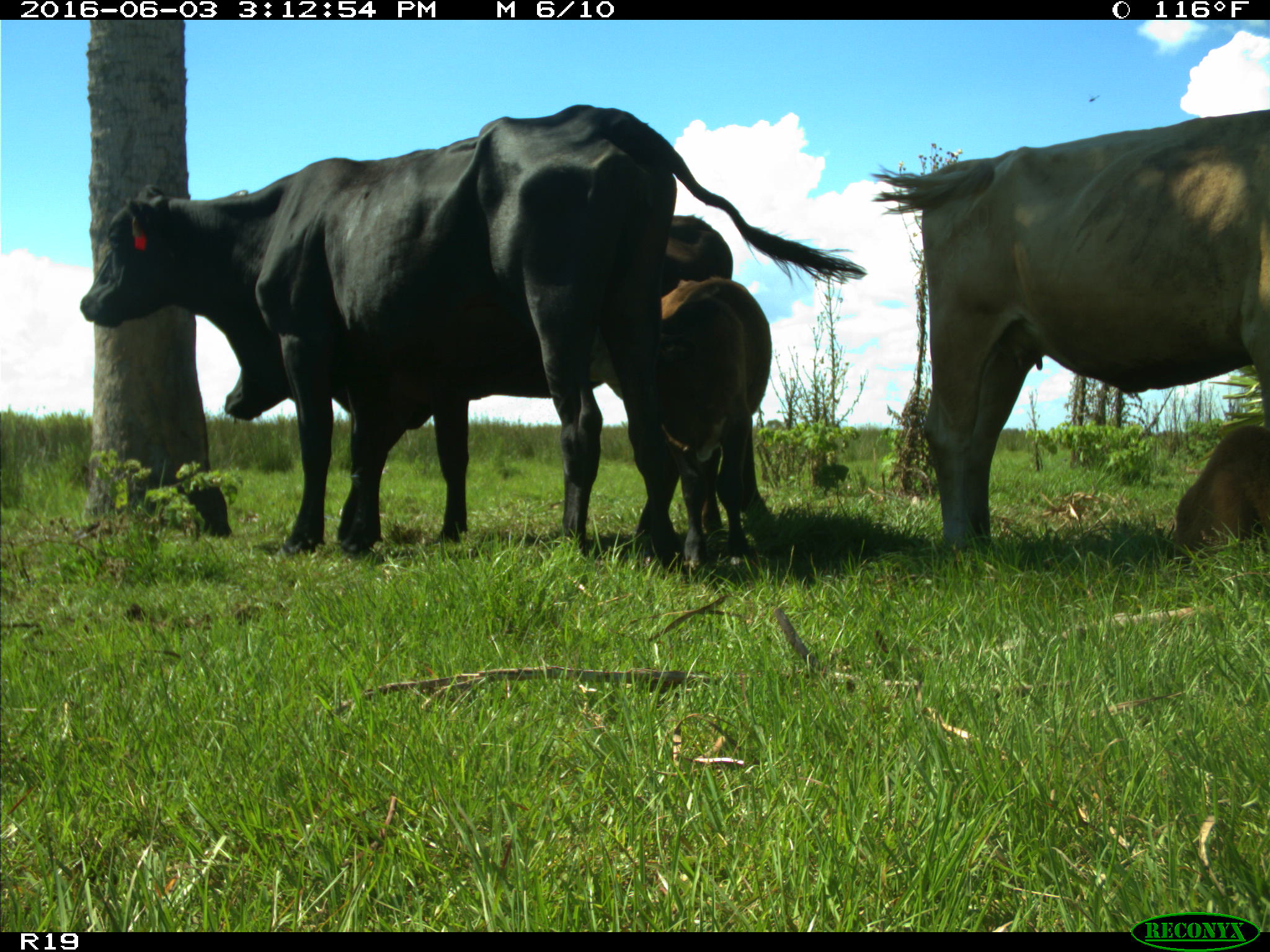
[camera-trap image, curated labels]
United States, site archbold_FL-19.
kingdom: Animalia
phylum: Chordata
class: Mammalia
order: Artiodactyla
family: Bovidae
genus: Bos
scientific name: Bos taurus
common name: domestic cow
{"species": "Bos taurus (domestic cow)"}